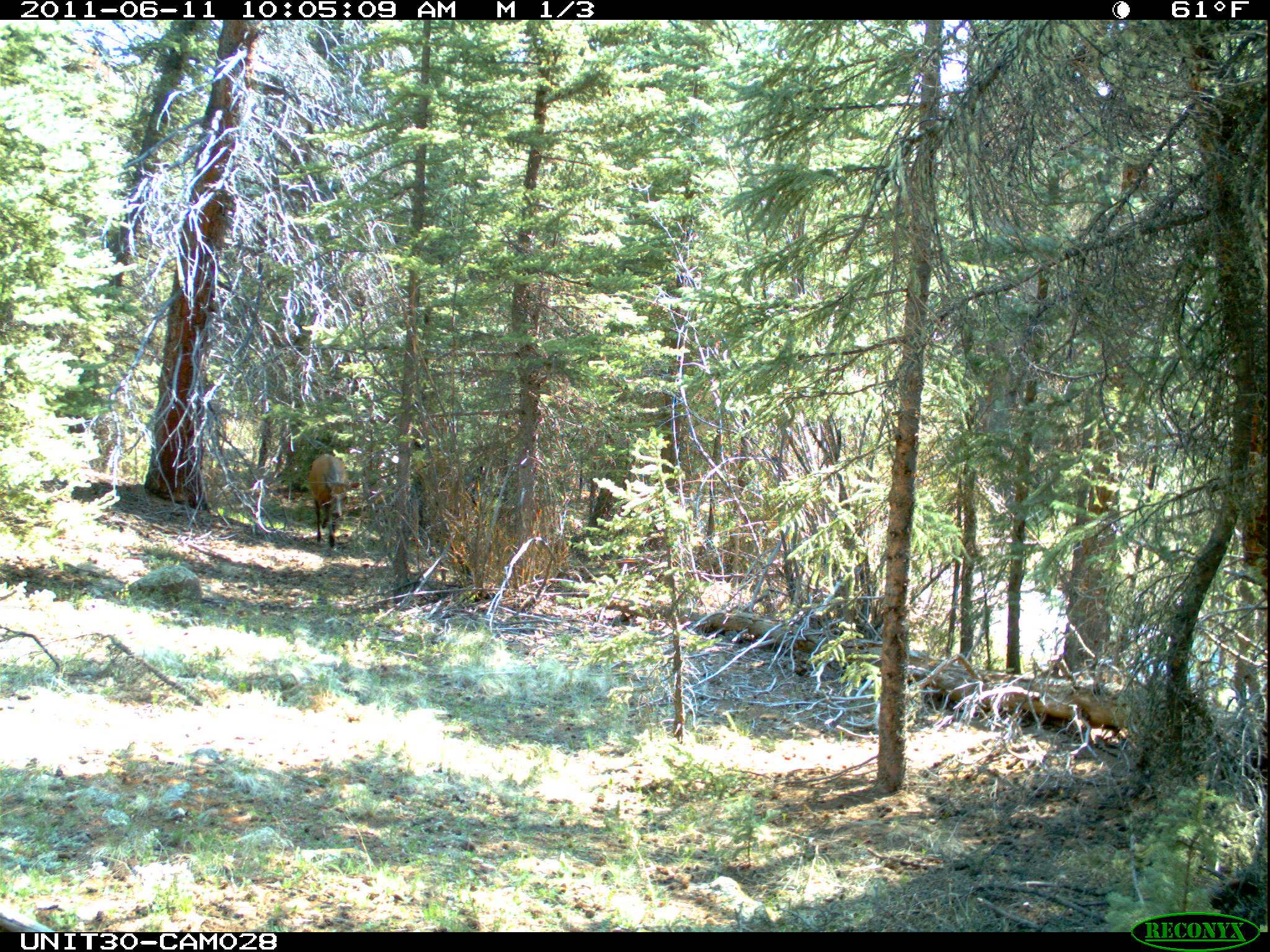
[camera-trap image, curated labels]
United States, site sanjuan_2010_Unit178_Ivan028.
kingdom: Animalia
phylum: Chordata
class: Mammalia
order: Artiodactyla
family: Cervidae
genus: Cervus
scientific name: Cervus elaphus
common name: red deer